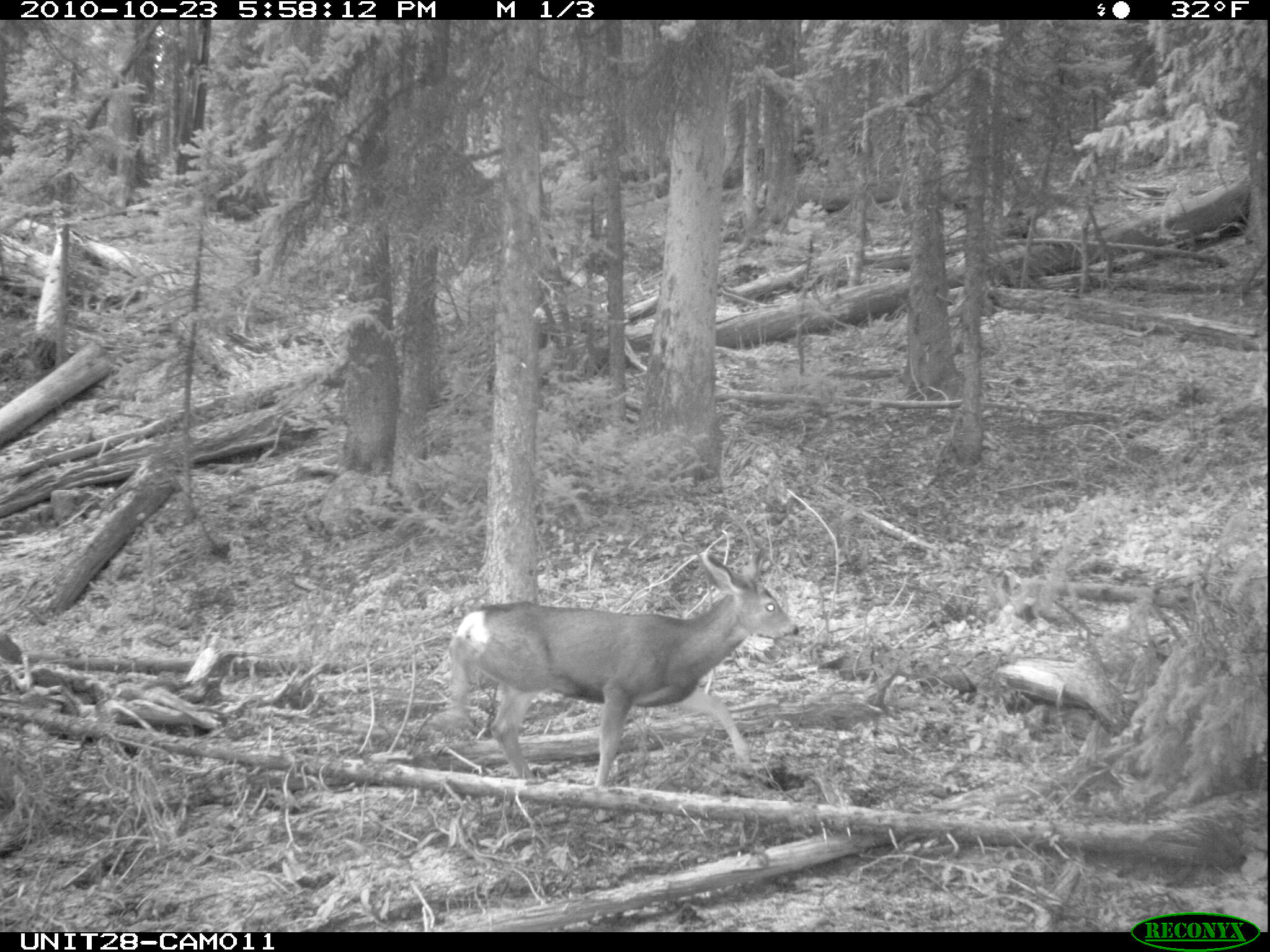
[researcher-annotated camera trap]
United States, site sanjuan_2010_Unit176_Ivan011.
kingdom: Animalia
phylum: Chordata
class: Mammalia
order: Artiodactyla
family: Cervidae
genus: Odocoileus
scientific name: Odocoileus hemionus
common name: mule deer